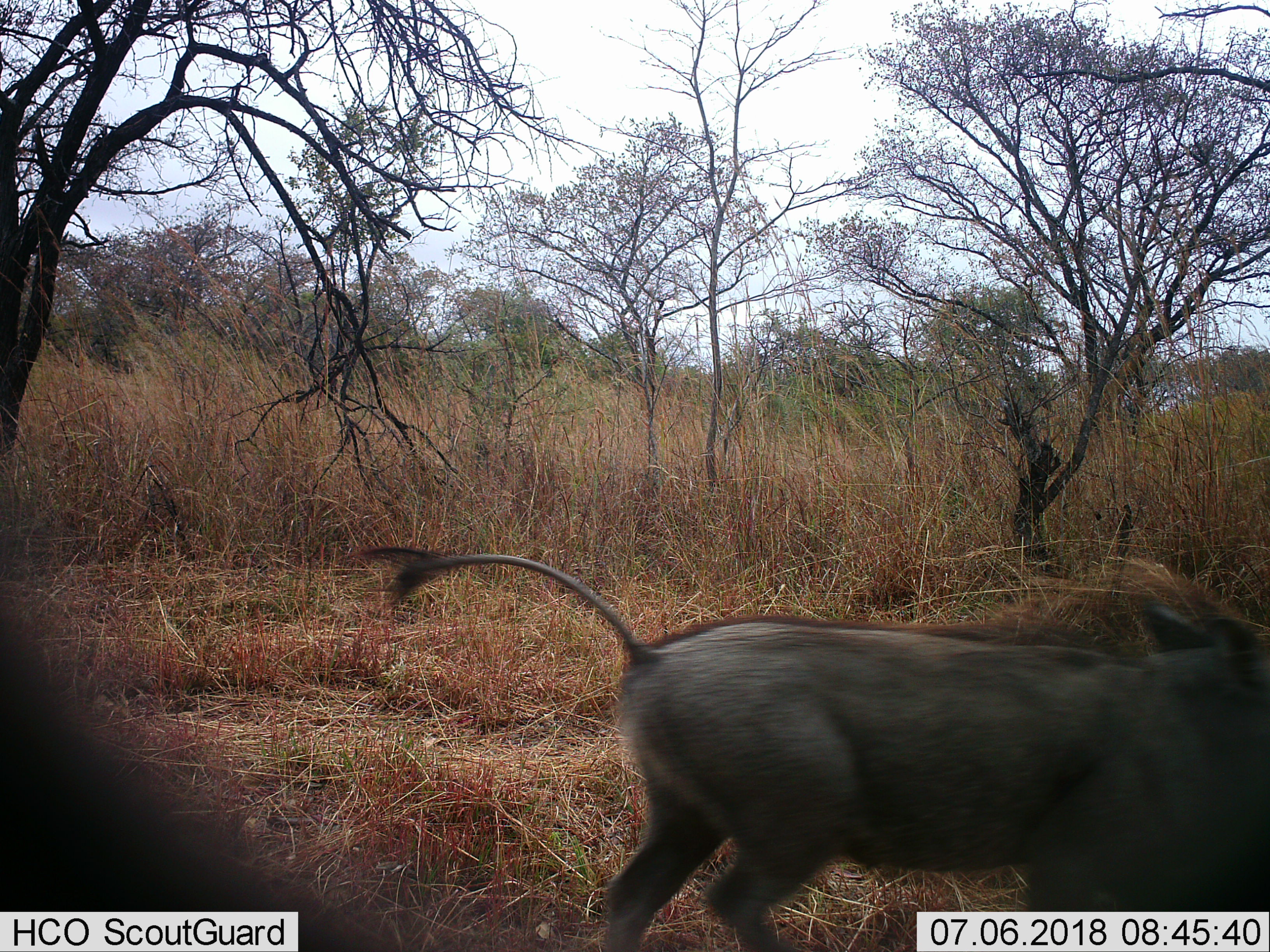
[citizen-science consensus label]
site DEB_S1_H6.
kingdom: Animalia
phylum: Chordata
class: Mammalia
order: Artiodactyla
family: Suidae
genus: Phacochoerus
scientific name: Phacochoerus africanus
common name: warthog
Warthog (Phacochoerus africanus), count 1. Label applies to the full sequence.